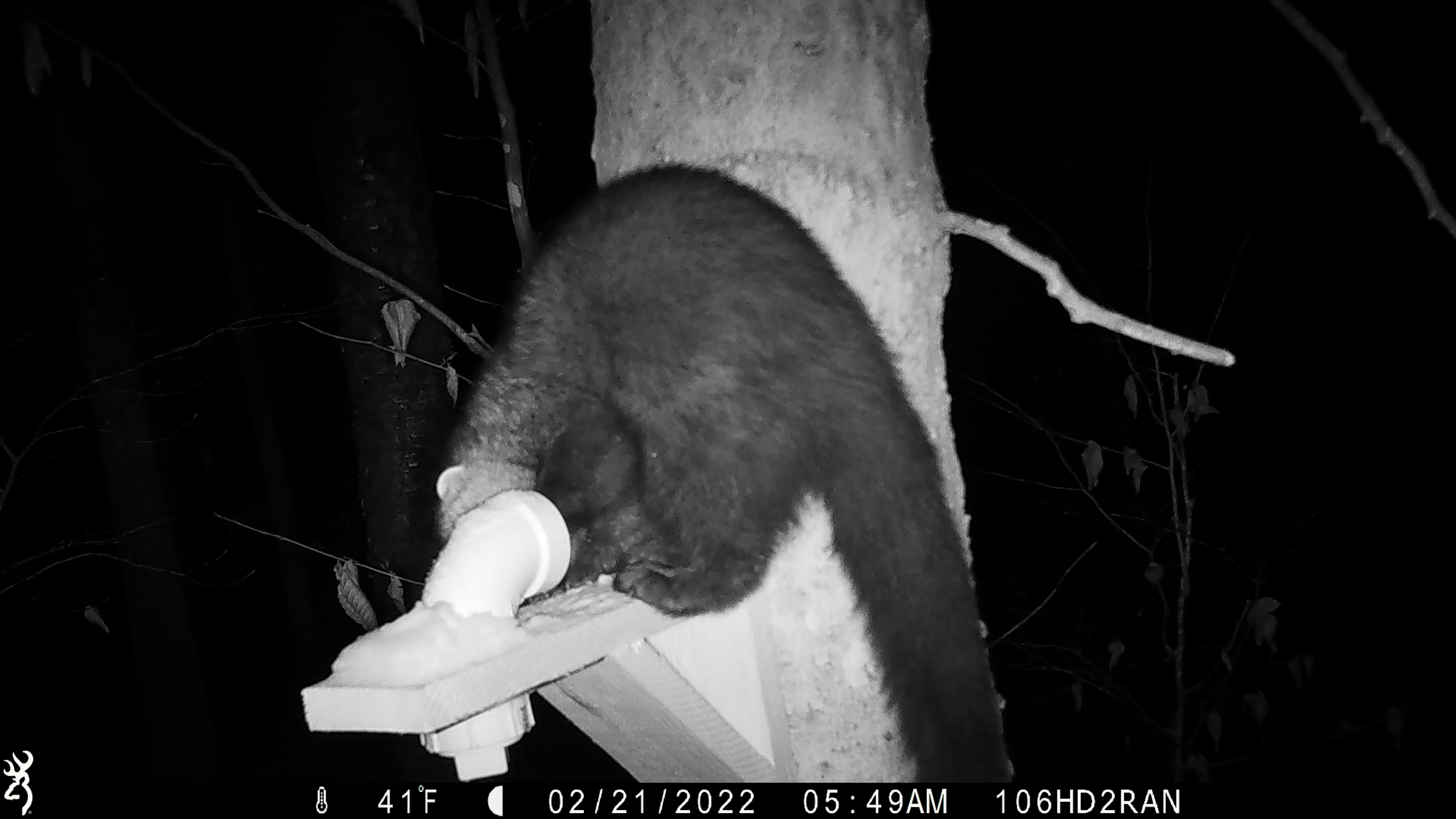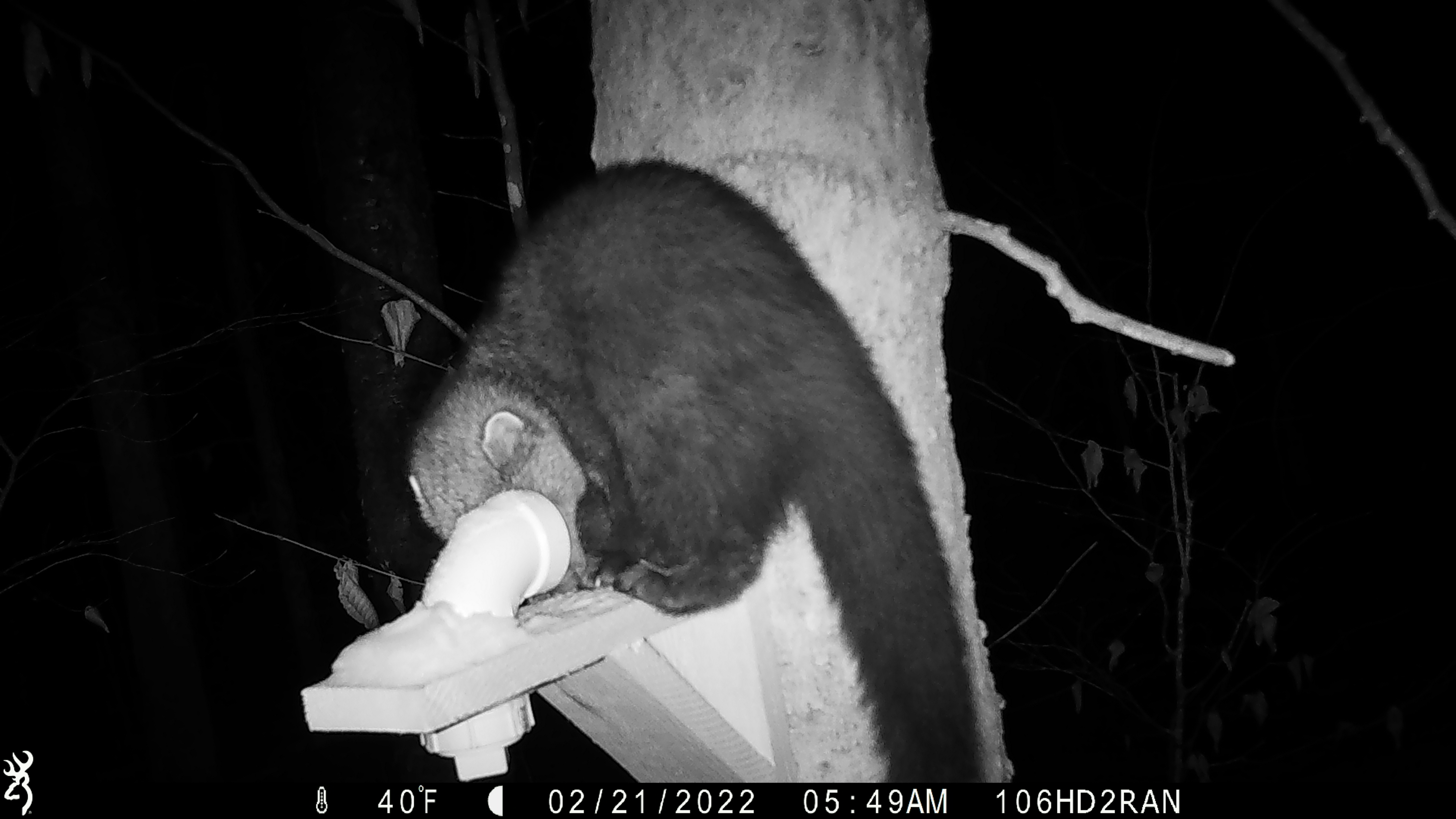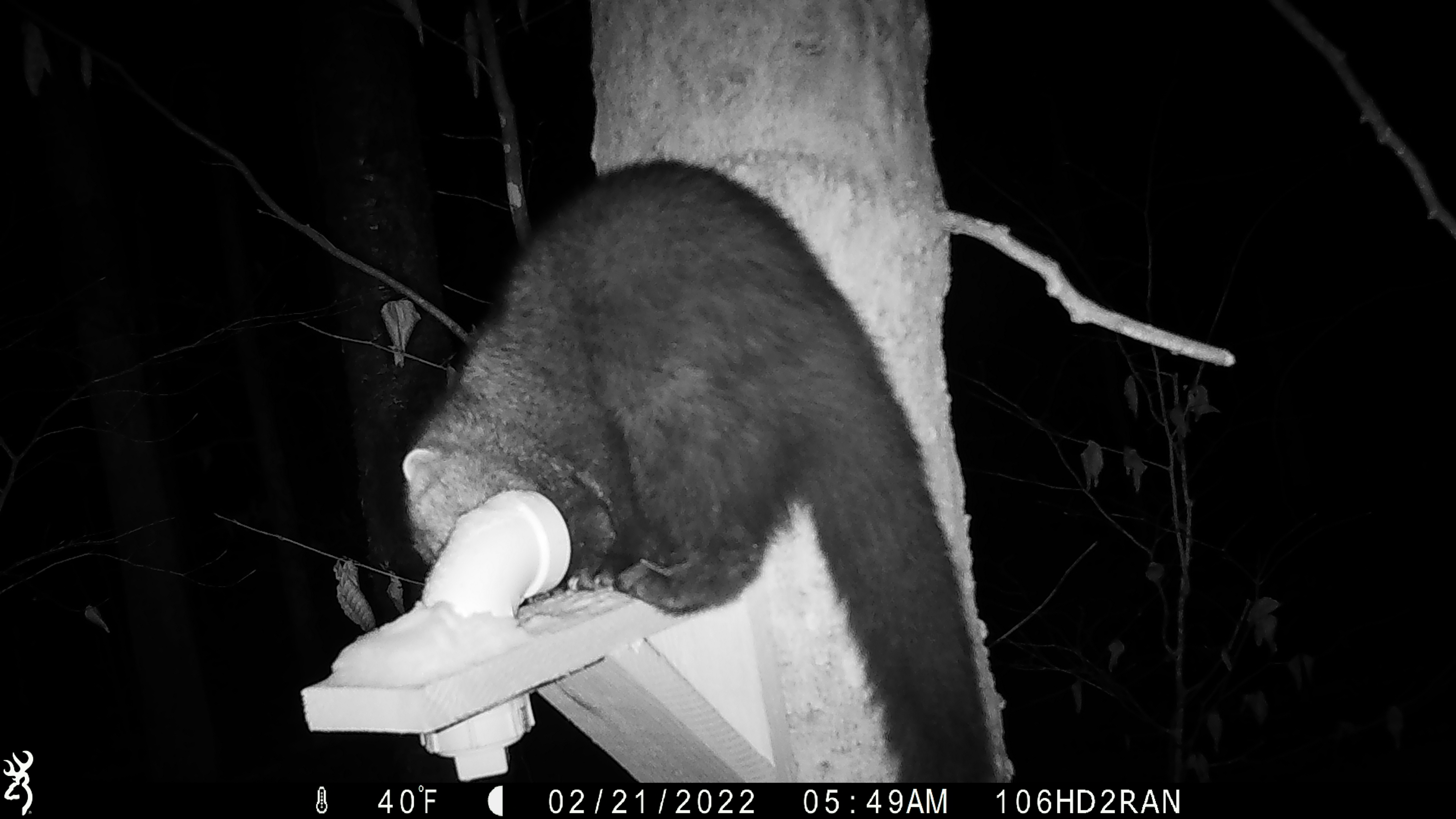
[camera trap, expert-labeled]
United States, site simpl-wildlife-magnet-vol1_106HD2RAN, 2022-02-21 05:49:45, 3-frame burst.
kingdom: Animalia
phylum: Chordata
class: Mammalia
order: Carnivora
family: Mustelidae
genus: Pekania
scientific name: Pekania pennanti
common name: fisher